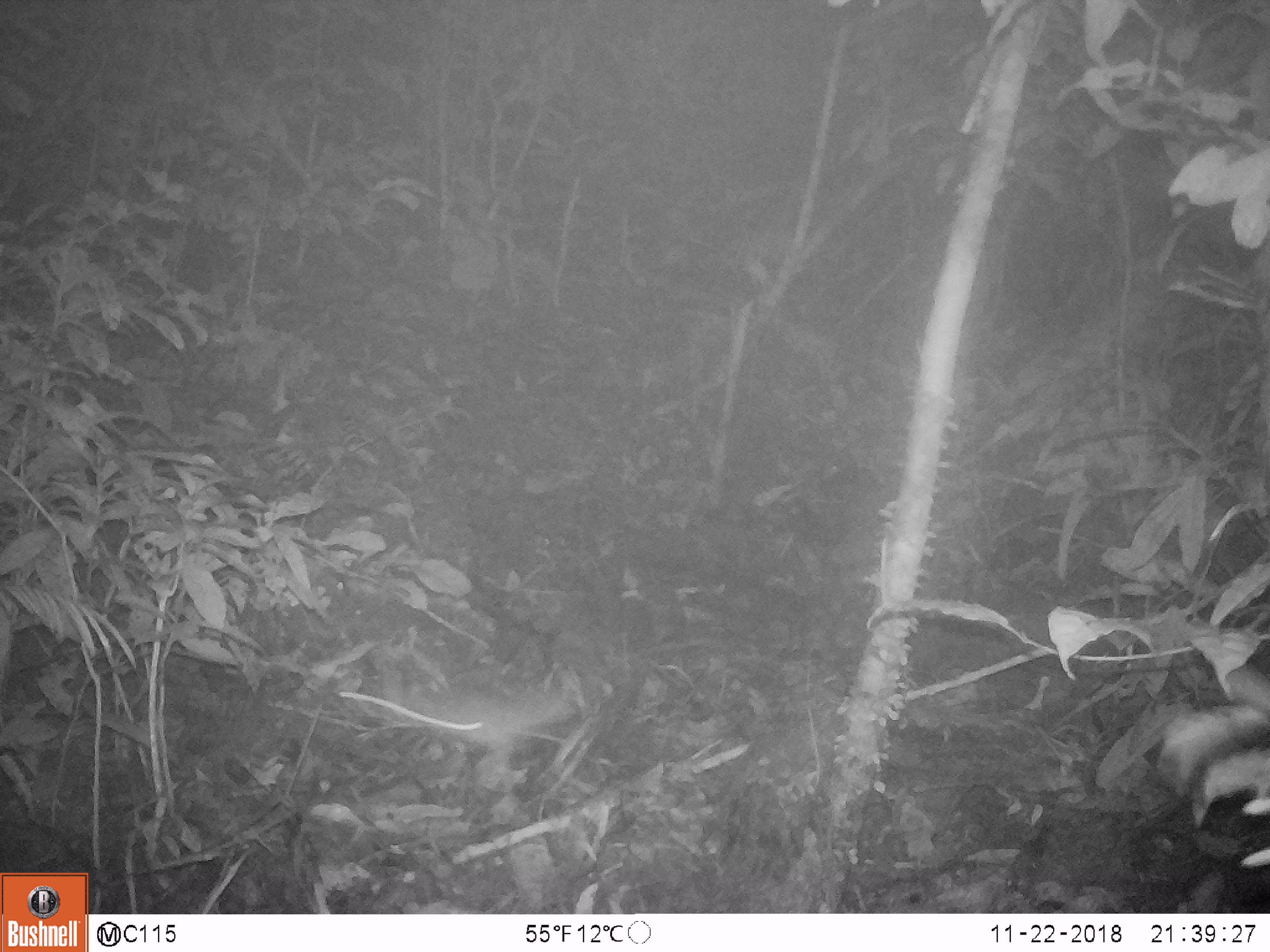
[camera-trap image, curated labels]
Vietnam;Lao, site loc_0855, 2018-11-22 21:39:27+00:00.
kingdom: Animalia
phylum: Chordata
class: Mammalia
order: Rodentia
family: Muridae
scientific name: Muridae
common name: old-world mice and rats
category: unidentified murid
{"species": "unidentified murid (old-world mice and rats) (Muridae)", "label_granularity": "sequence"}